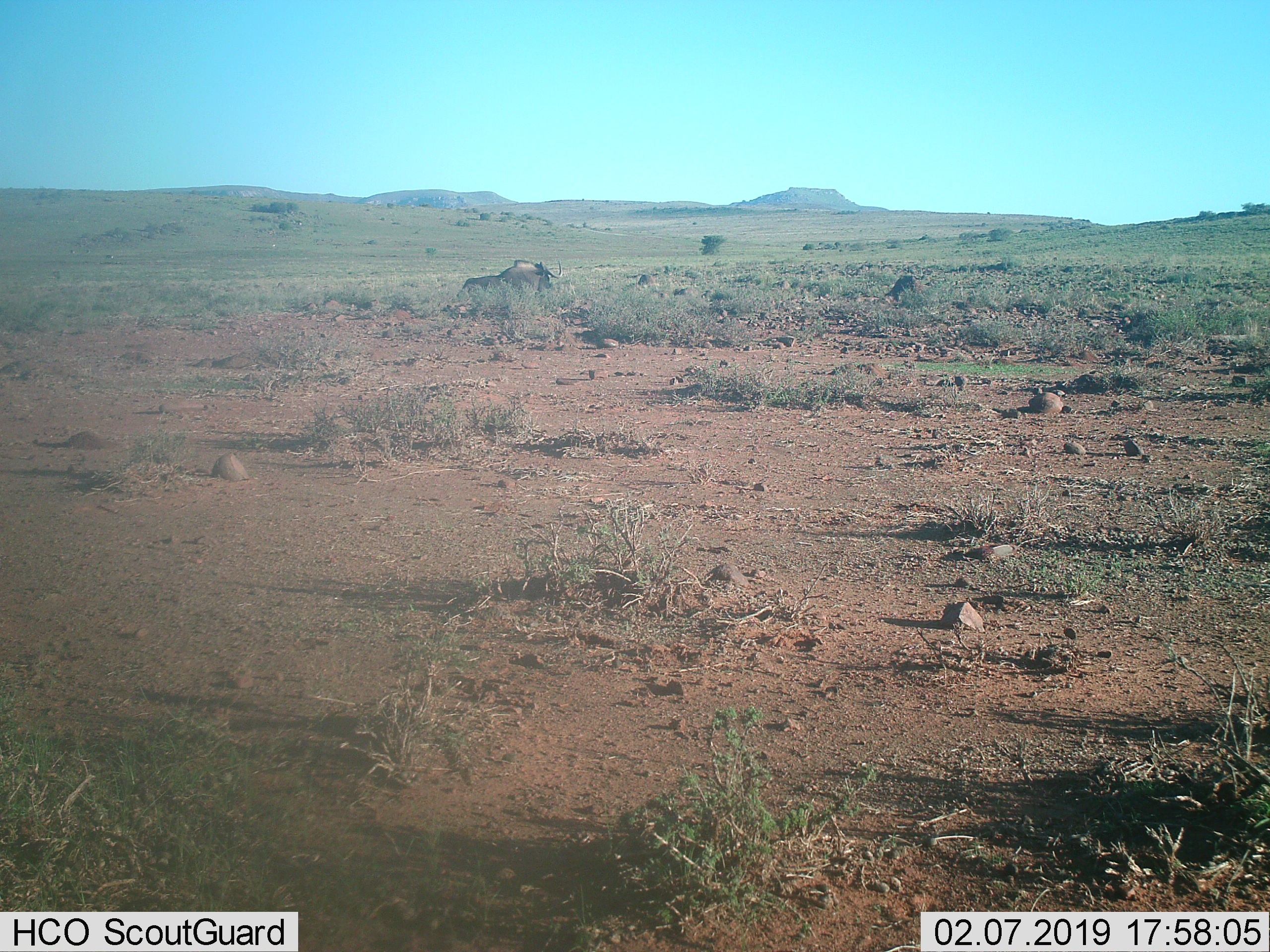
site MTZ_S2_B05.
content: unidentified animal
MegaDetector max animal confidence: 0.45